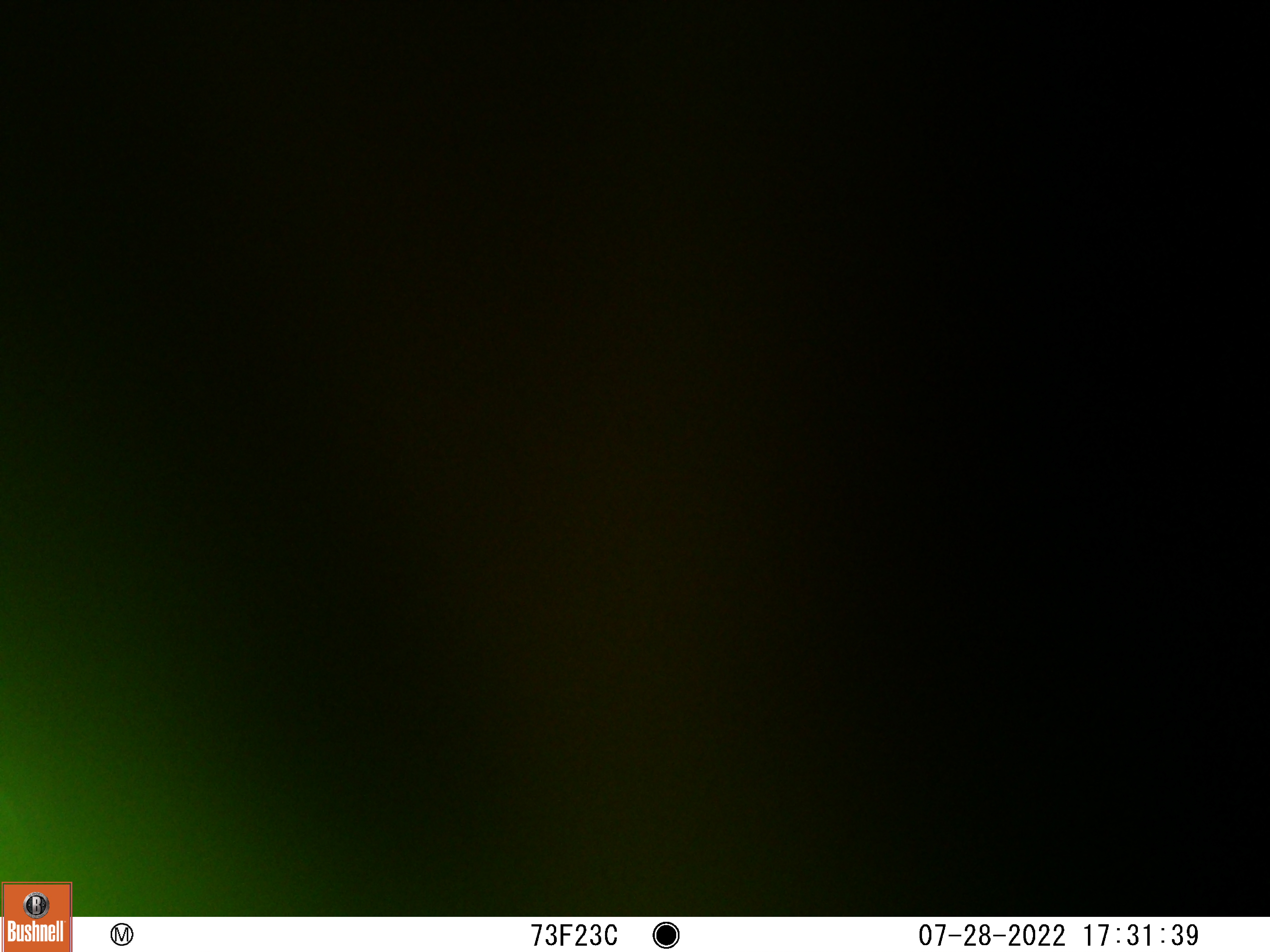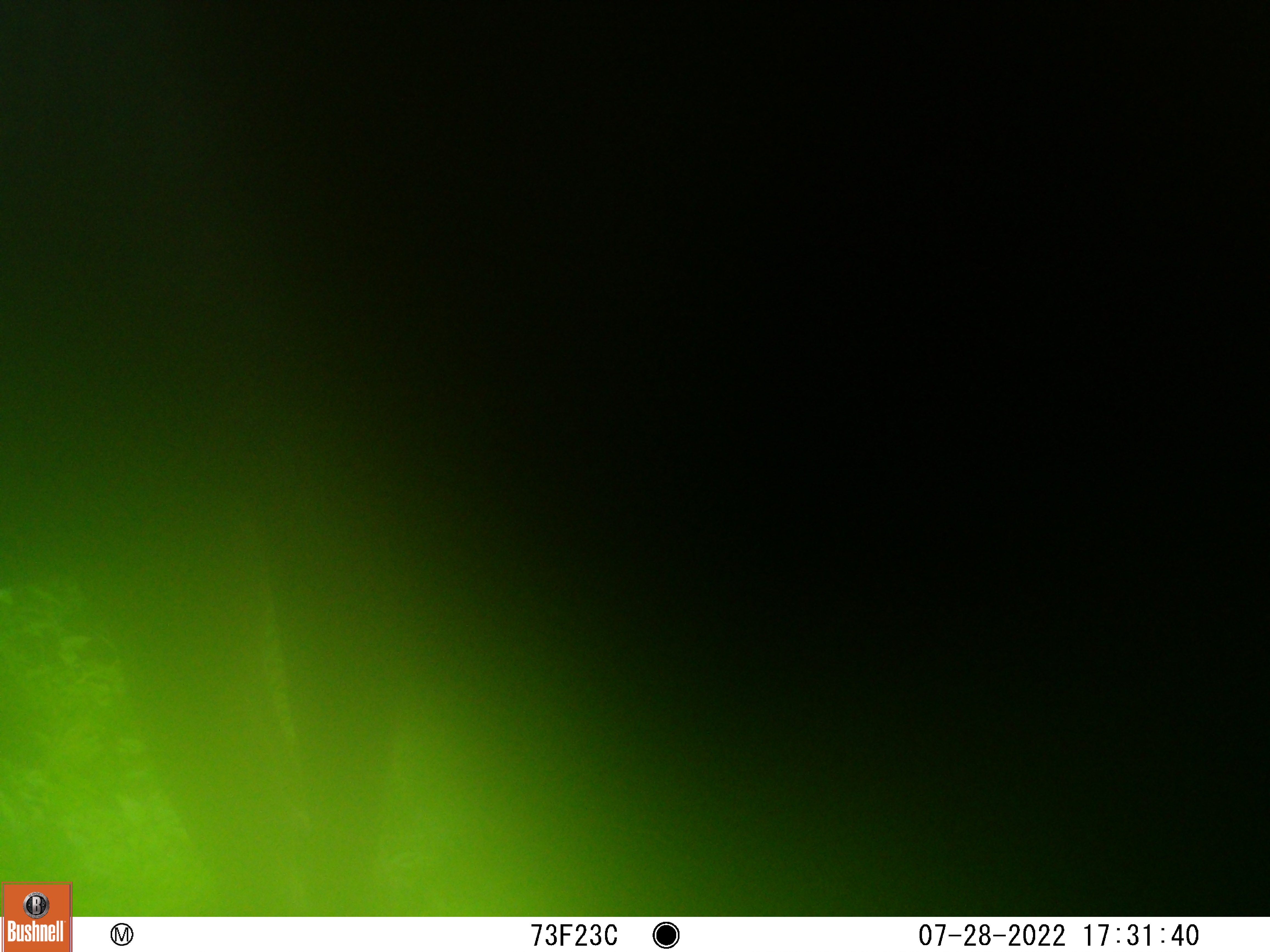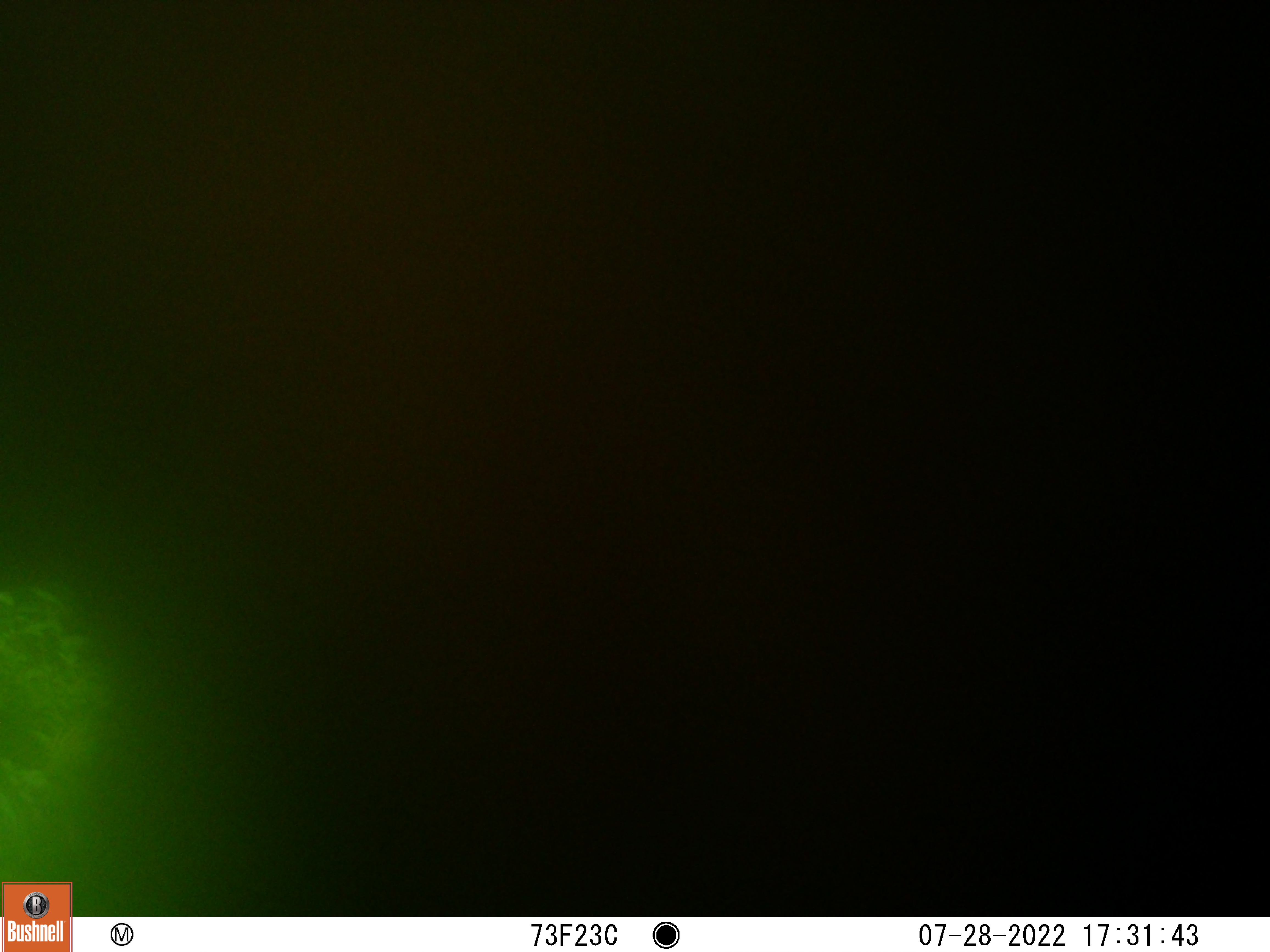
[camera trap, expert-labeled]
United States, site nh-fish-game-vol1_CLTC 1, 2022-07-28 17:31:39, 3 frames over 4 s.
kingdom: Animalia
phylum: Chordata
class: Mammalia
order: Artiodactyla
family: Cervidae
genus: Alces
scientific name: Alces alces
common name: moose